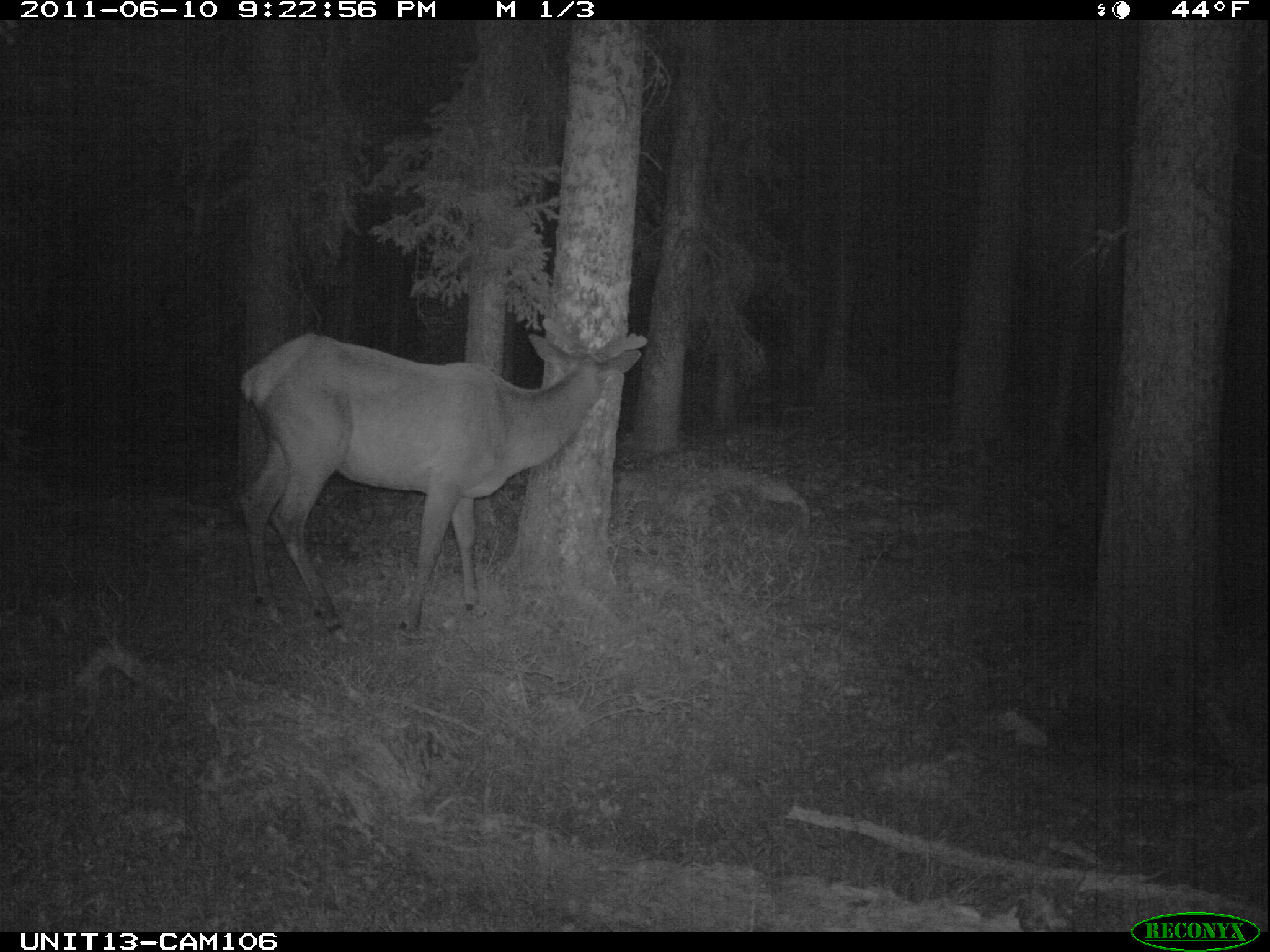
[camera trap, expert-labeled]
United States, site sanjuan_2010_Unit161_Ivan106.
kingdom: Animalia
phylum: Chordata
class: Mammalia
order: Artiodactyla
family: Cervidae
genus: Cervus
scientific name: Cervus elaphus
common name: red deer